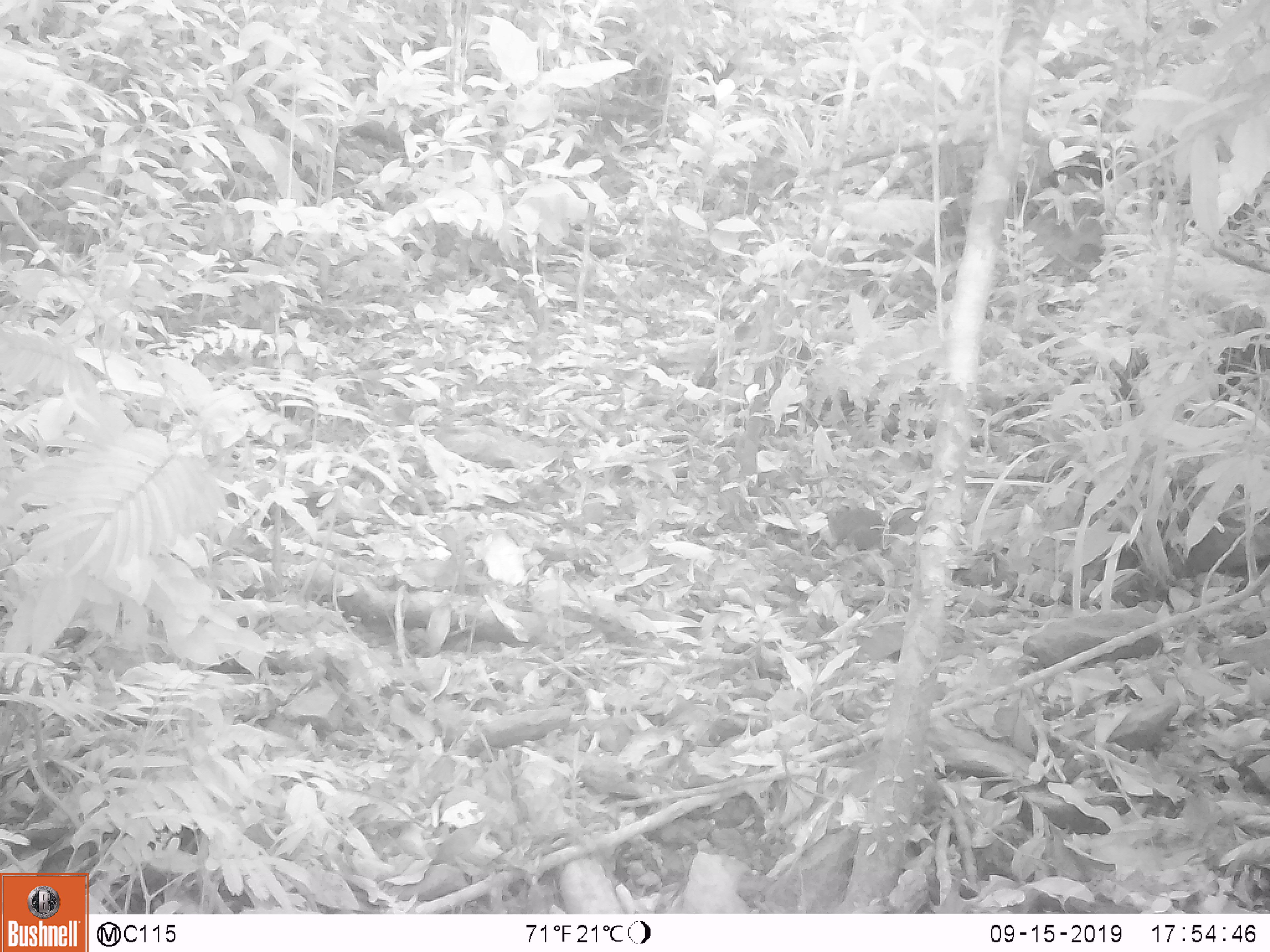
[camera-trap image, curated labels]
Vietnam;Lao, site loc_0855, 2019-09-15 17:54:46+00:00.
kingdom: Animalia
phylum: Chordata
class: Mammalia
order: Rodentia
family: Sciuridae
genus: Dremomys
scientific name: Dremomys rufigenis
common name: red-cheeked squirrel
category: red cheeked squirrel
Red cheeked squirrel (red-cheeked squirrel) (Dremomys rufigenis). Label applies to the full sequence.